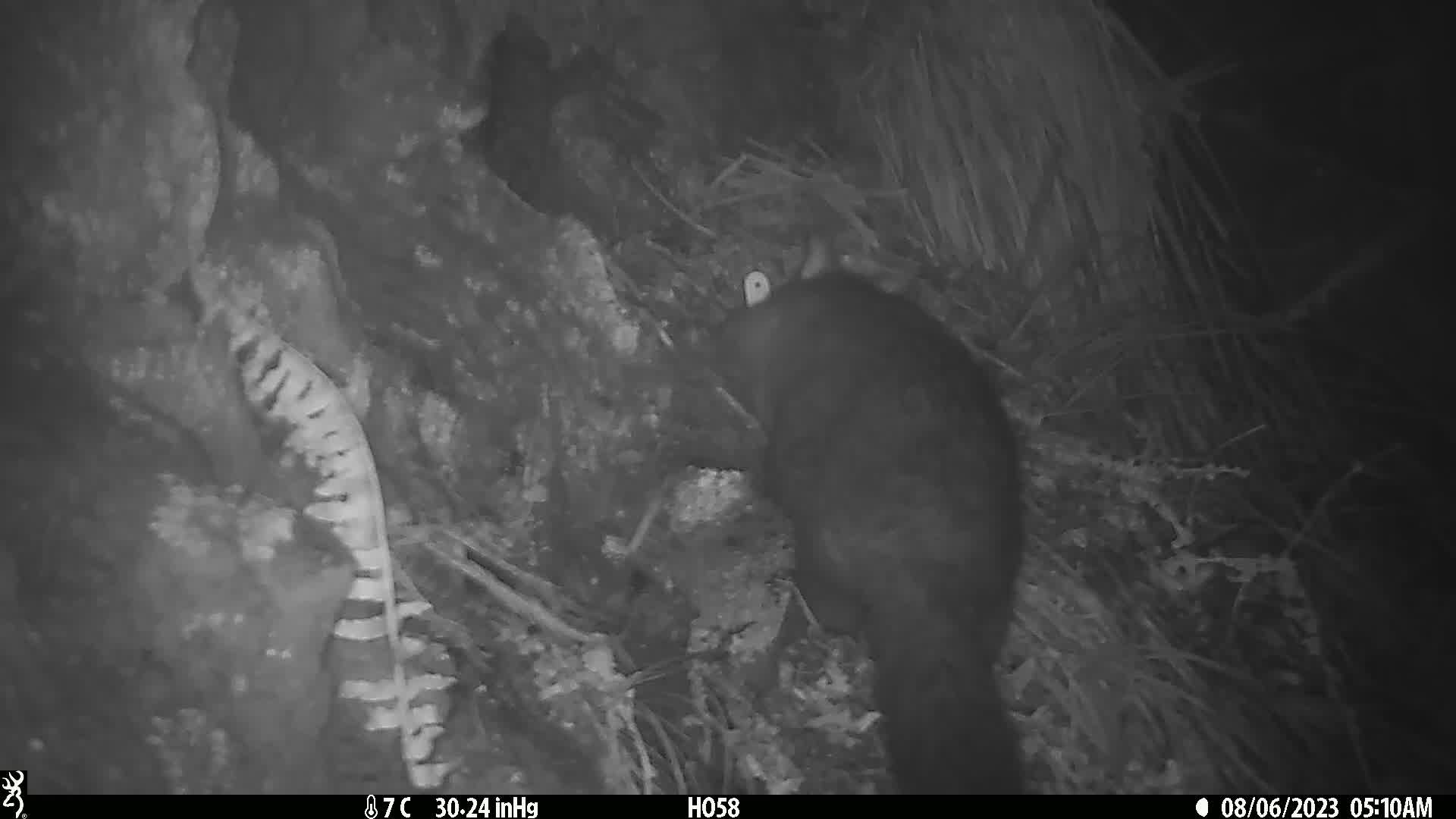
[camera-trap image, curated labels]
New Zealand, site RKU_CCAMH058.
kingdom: Animalia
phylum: Chordata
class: Mammalia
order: Diprotodontia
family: Phalangeridae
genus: Trichosurus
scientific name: Trichosurus vulpecula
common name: common brushtail possum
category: possum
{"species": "possum (common brushtail possum) (Trichosurus vulpecula)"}